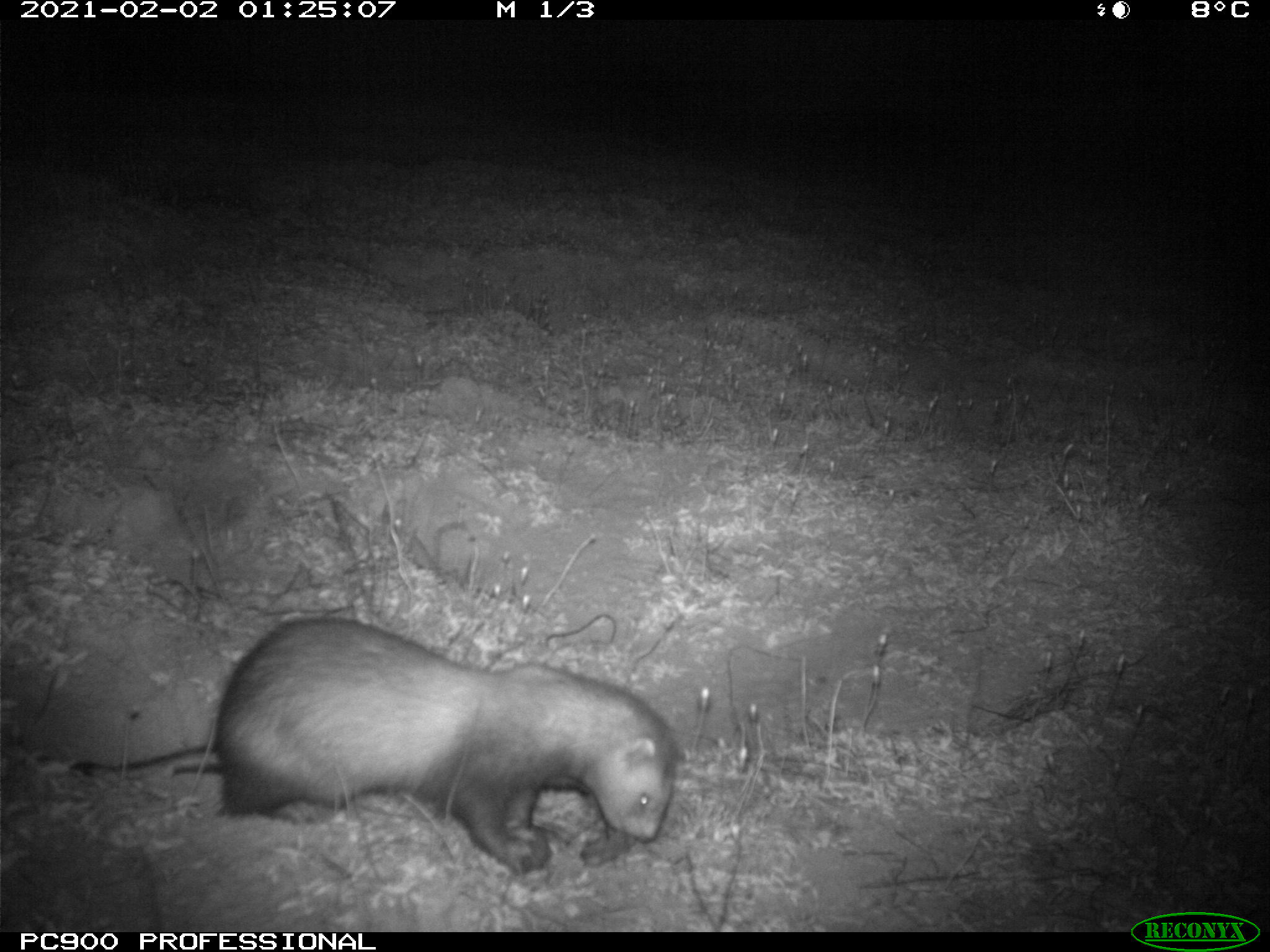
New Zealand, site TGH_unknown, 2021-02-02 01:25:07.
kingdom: Animalia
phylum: Chordata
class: Mammalia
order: Carnivora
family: Mustelidae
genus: Mustela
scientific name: Mustela furo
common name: ferret